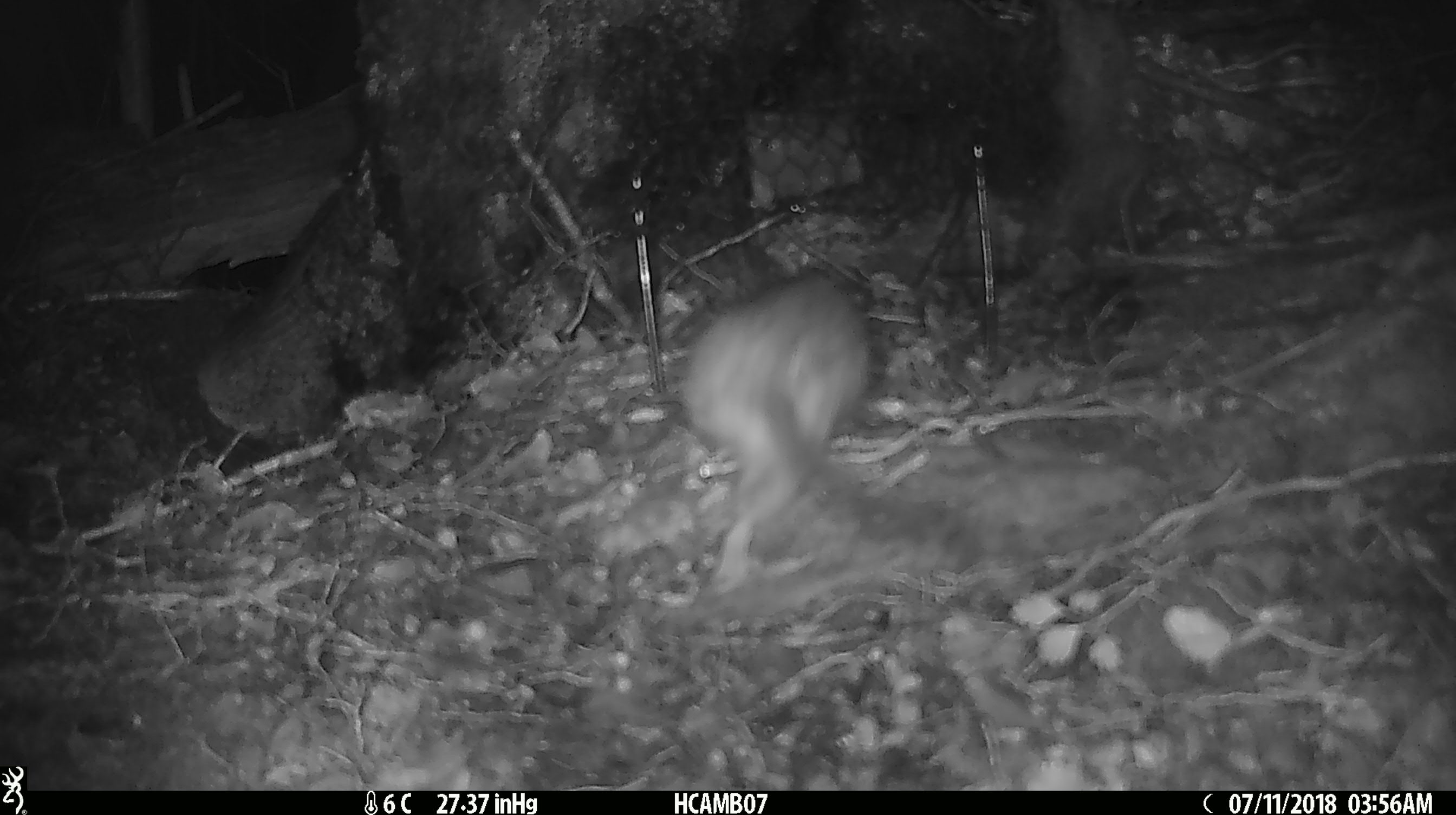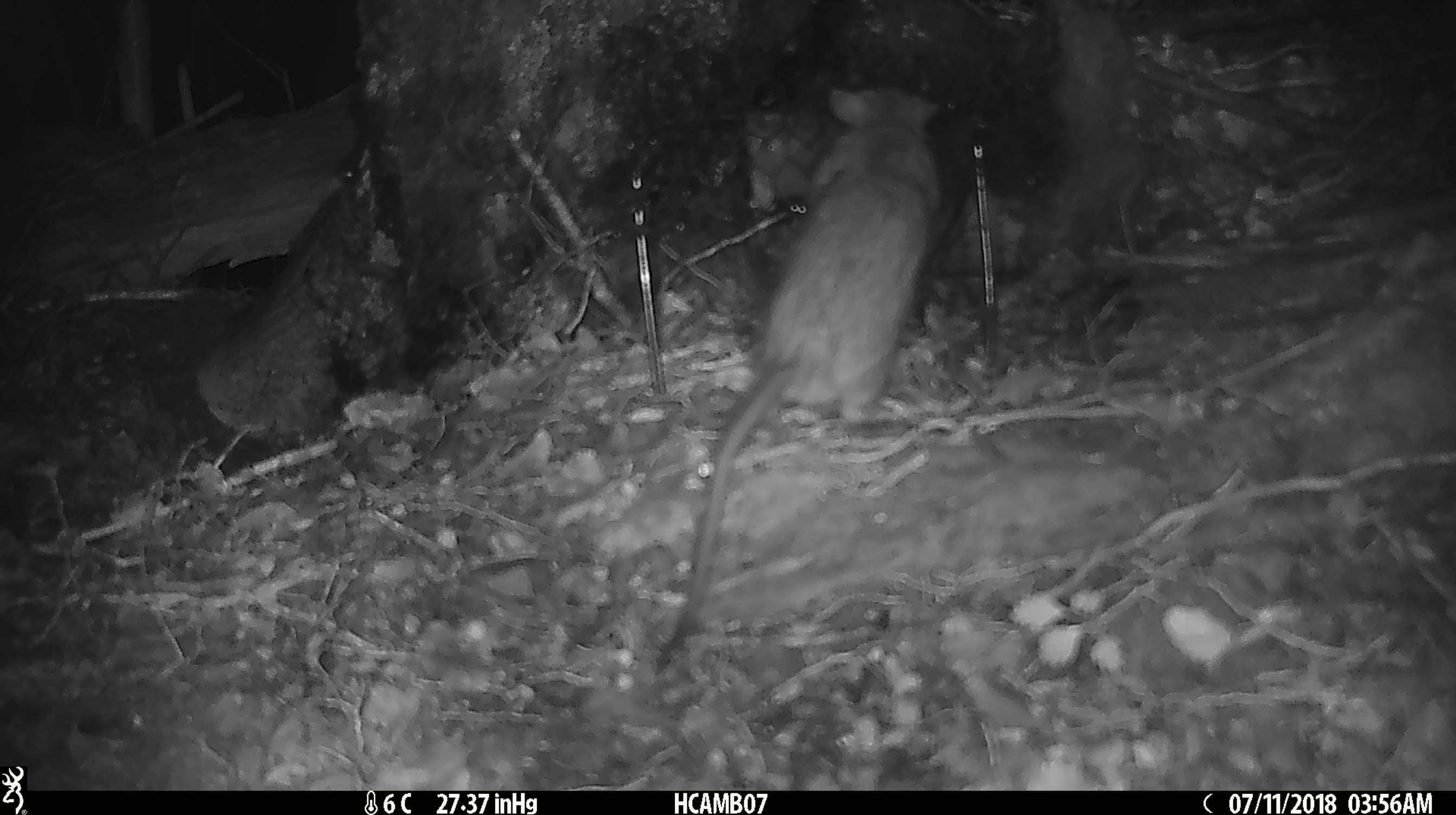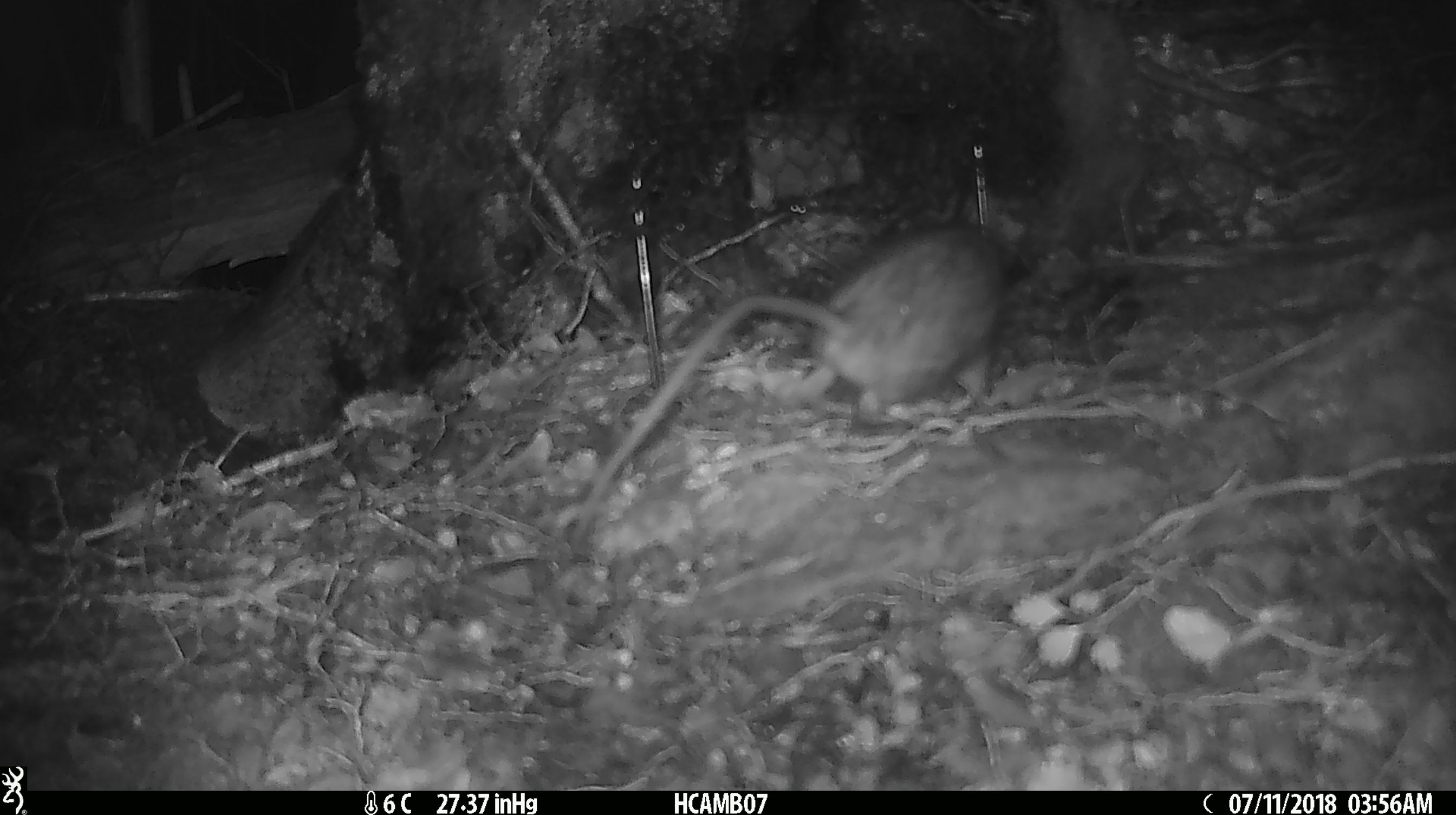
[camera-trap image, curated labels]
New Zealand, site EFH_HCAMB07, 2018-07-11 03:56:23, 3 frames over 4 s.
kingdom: Animalia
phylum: Chordata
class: Mammalia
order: Rodentia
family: Muridae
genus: Rattus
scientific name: Rattus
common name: rat